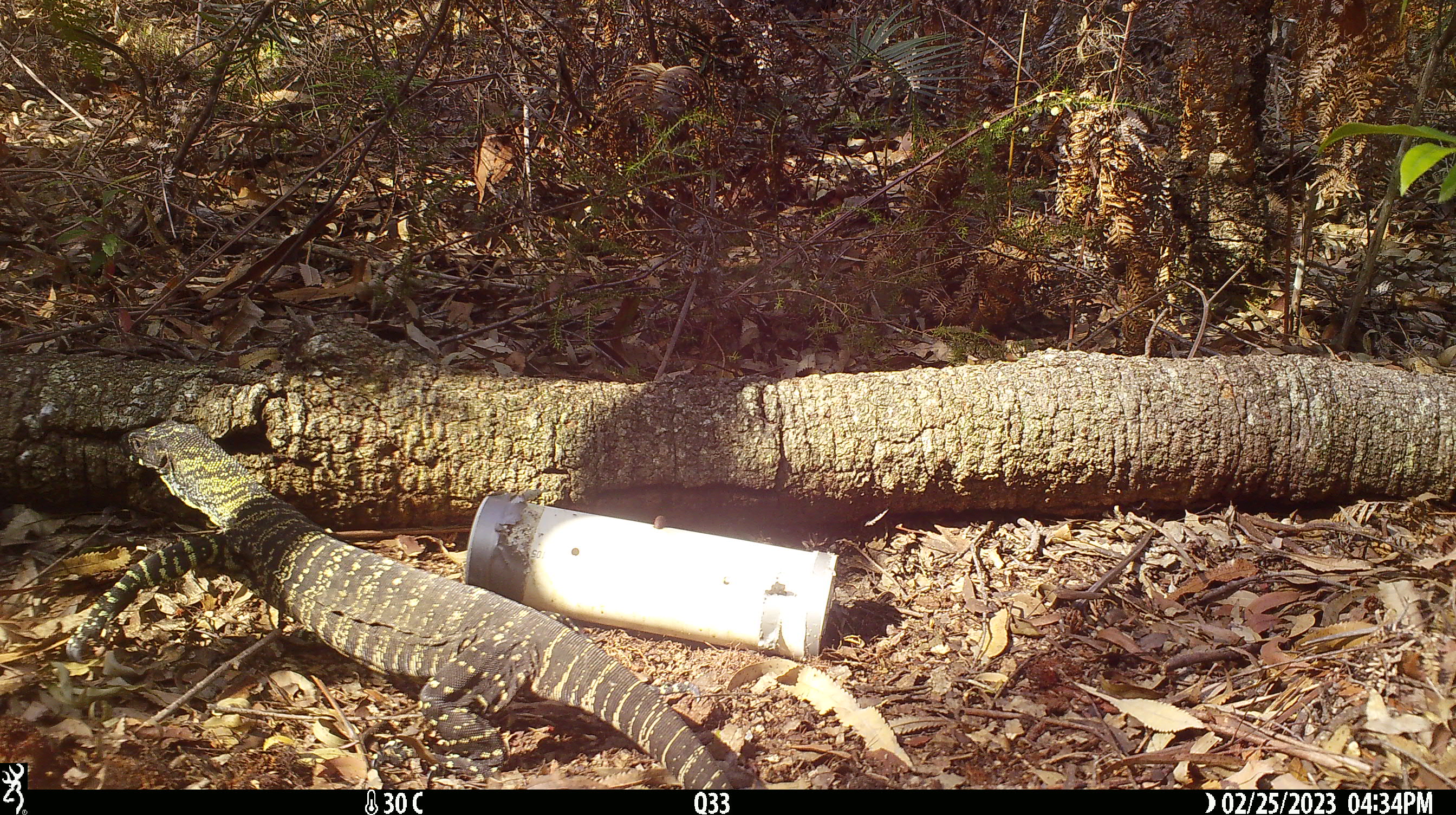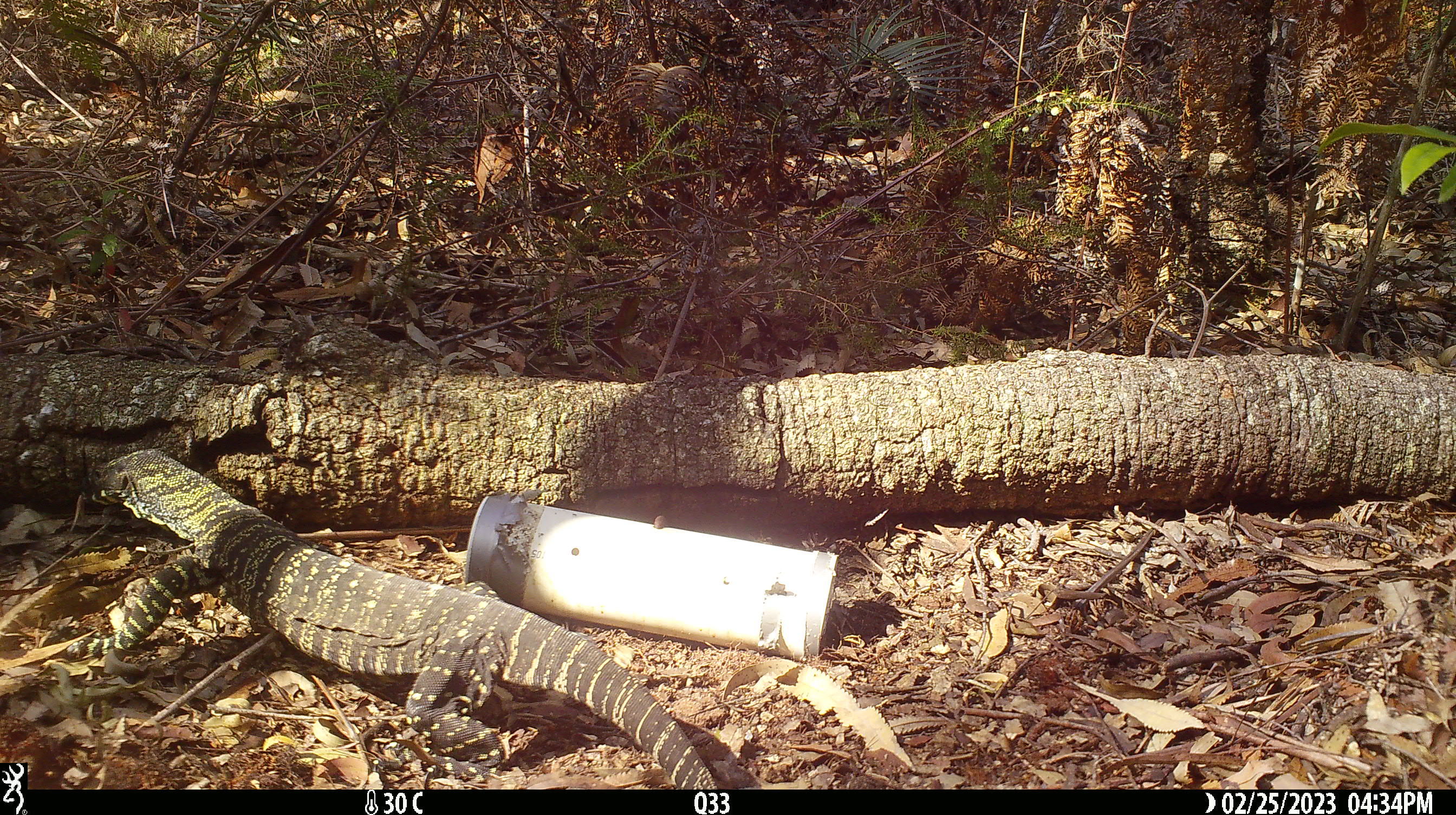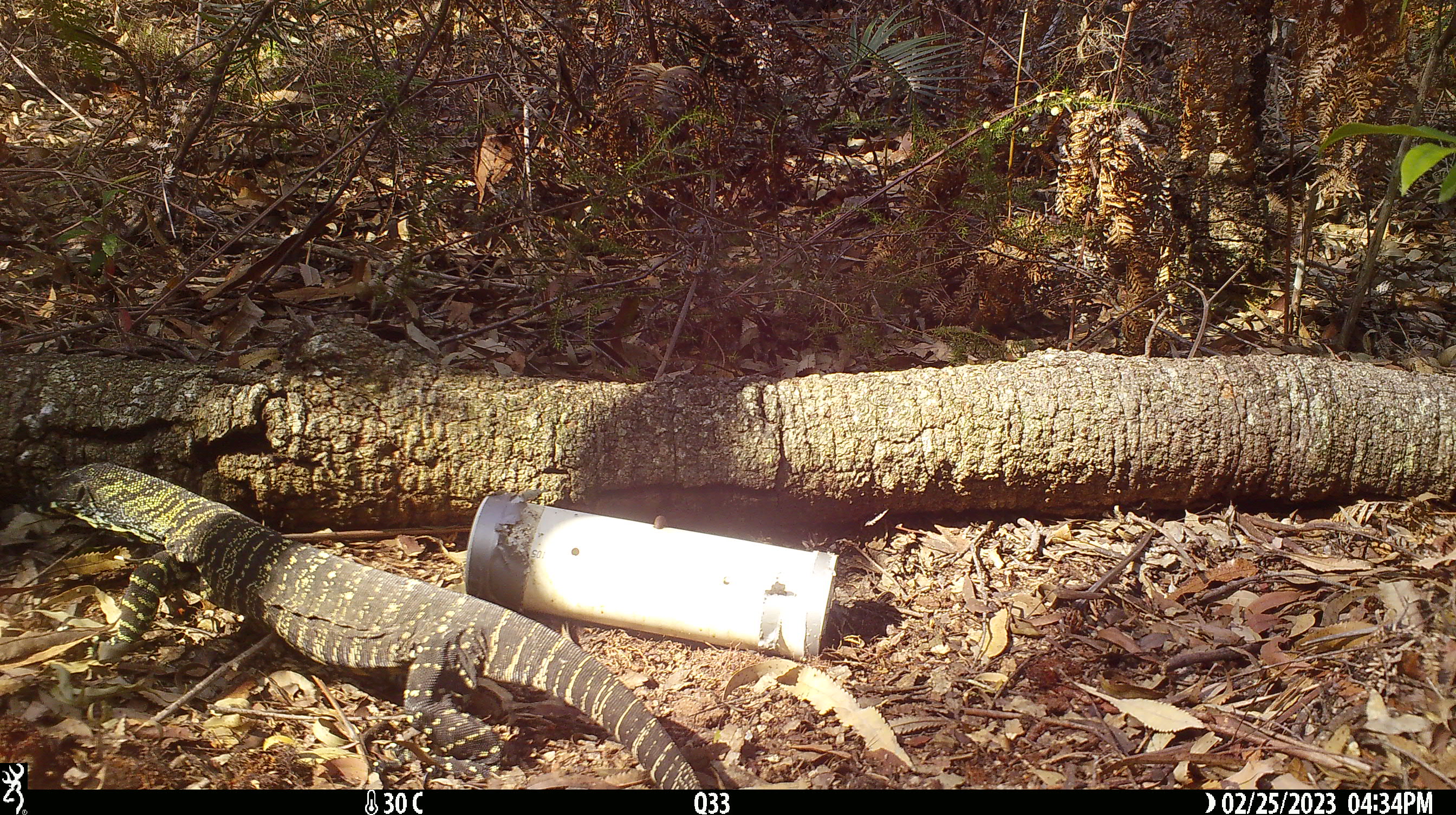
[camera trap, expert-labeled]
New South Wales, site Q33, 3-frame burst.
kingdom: Animalia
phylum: Chordata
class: Reptilia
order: Squamata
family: Varanidae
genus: Varanus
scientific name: Varanus varius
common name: lace monitor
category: goanna